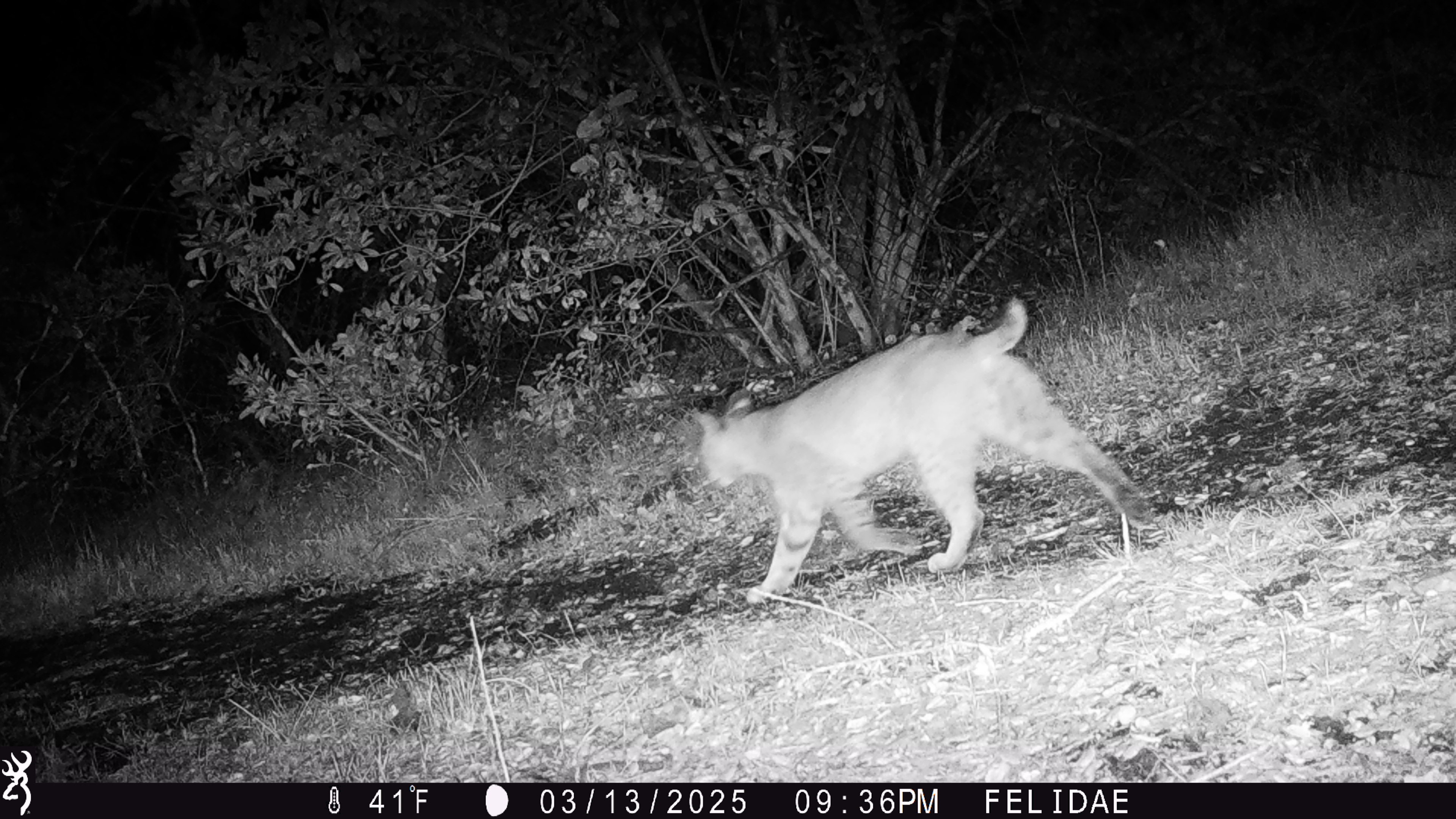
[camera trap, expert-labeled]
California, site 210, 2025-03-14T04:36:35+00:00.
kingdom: Animalia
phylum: Chordata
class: Mammalia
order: Carnivora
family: Felidae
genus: Lynx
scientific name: Lynx rufus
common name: bobcat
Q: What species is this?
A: Bobcat (Lynx rufus).